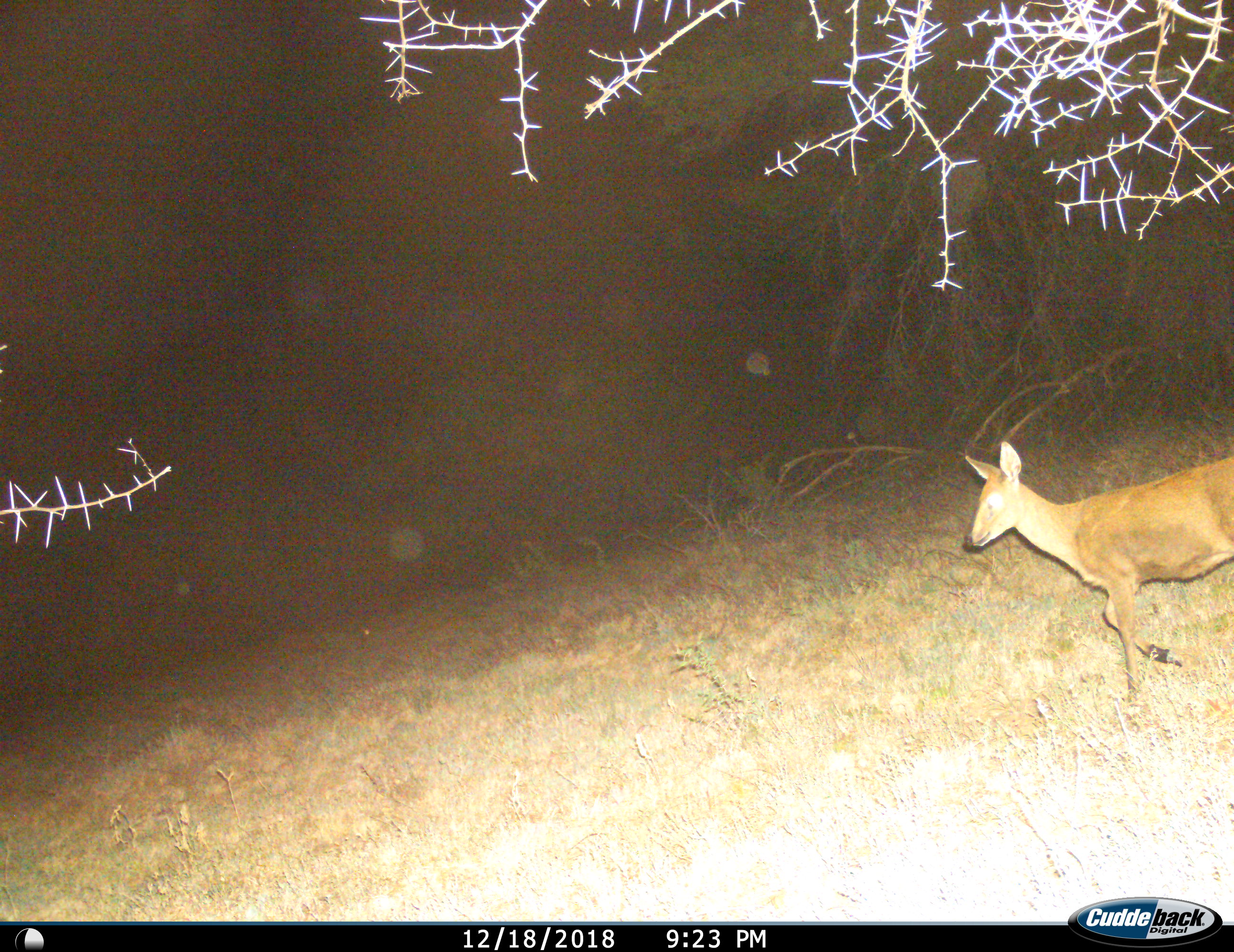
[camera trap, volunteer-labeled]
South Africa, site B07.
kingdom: Animalia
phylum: Chordata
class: Mammalia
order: Artiodactyla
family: Bovidae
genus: Sylvicapra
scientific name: Sylvicapra grimmia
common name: common grey duiker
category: duikercommongrey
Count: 1.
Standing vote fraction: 17%.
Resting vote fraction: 0%.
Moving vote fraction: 83%.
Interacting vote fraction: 0%.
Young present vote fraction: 0%.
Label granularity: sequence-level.